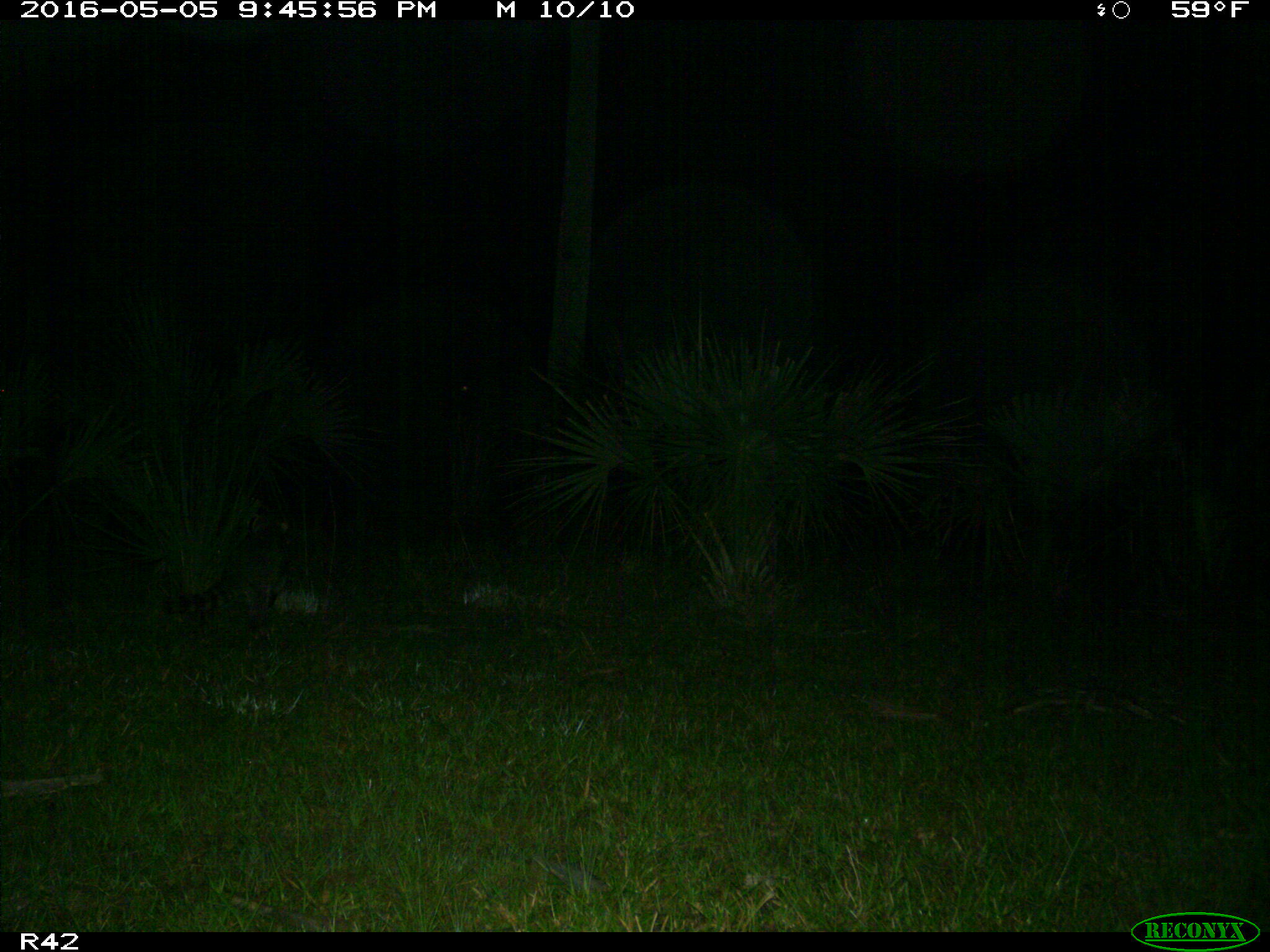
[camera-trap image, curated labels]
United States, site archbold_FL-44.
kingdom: Animalia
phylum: Chordata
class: Mammalia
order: Carnivora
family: Procyonidae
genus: Procyon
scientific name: Procyon lotor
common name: common raccoon